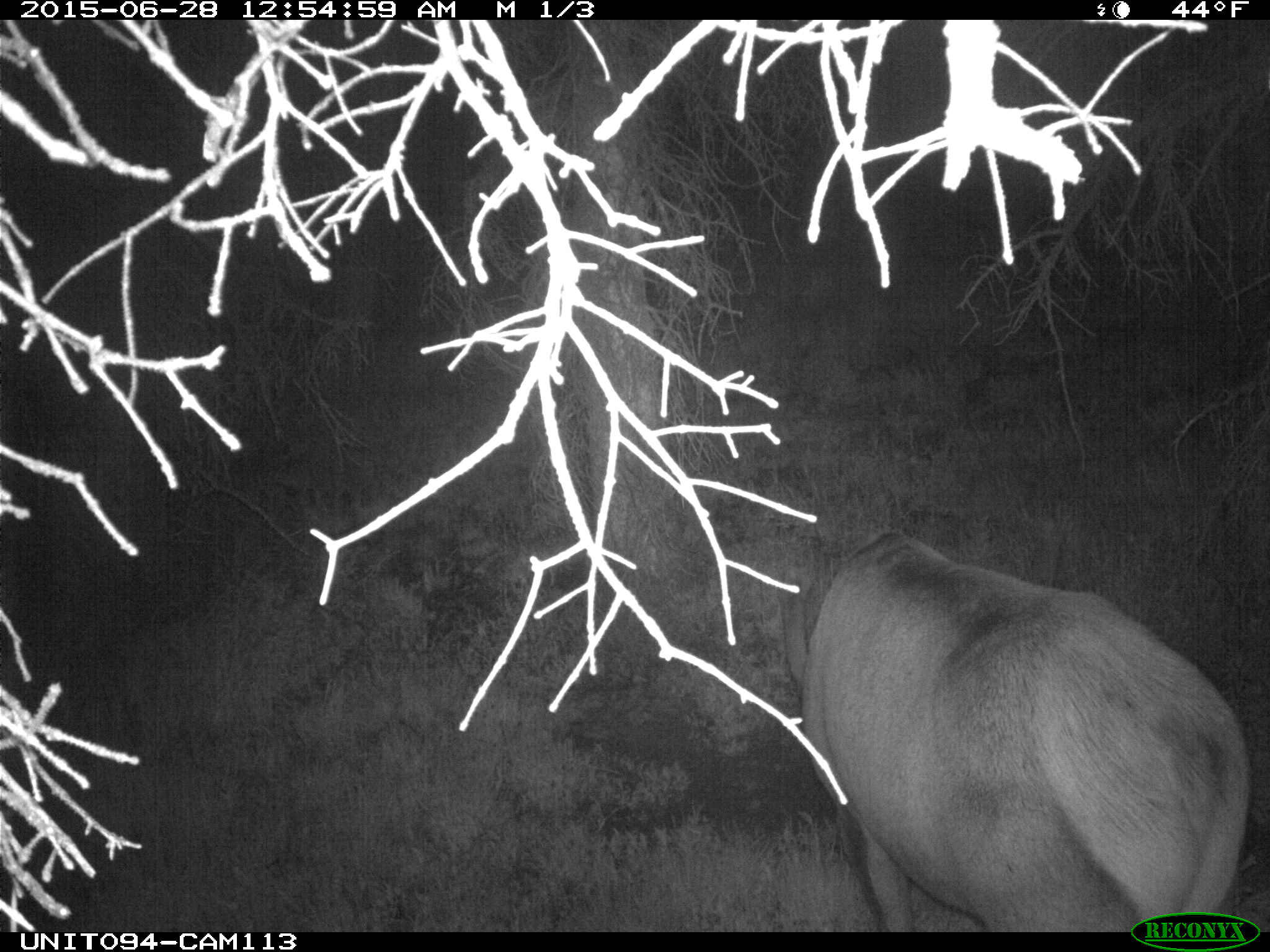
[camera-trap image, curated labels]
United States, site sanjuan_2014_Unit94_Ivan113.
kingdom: Animalia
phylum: Chordata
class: Mammalia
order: Artiodactyla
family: Cervidae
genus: Cervus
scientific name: Cervus elaphus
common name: red deer